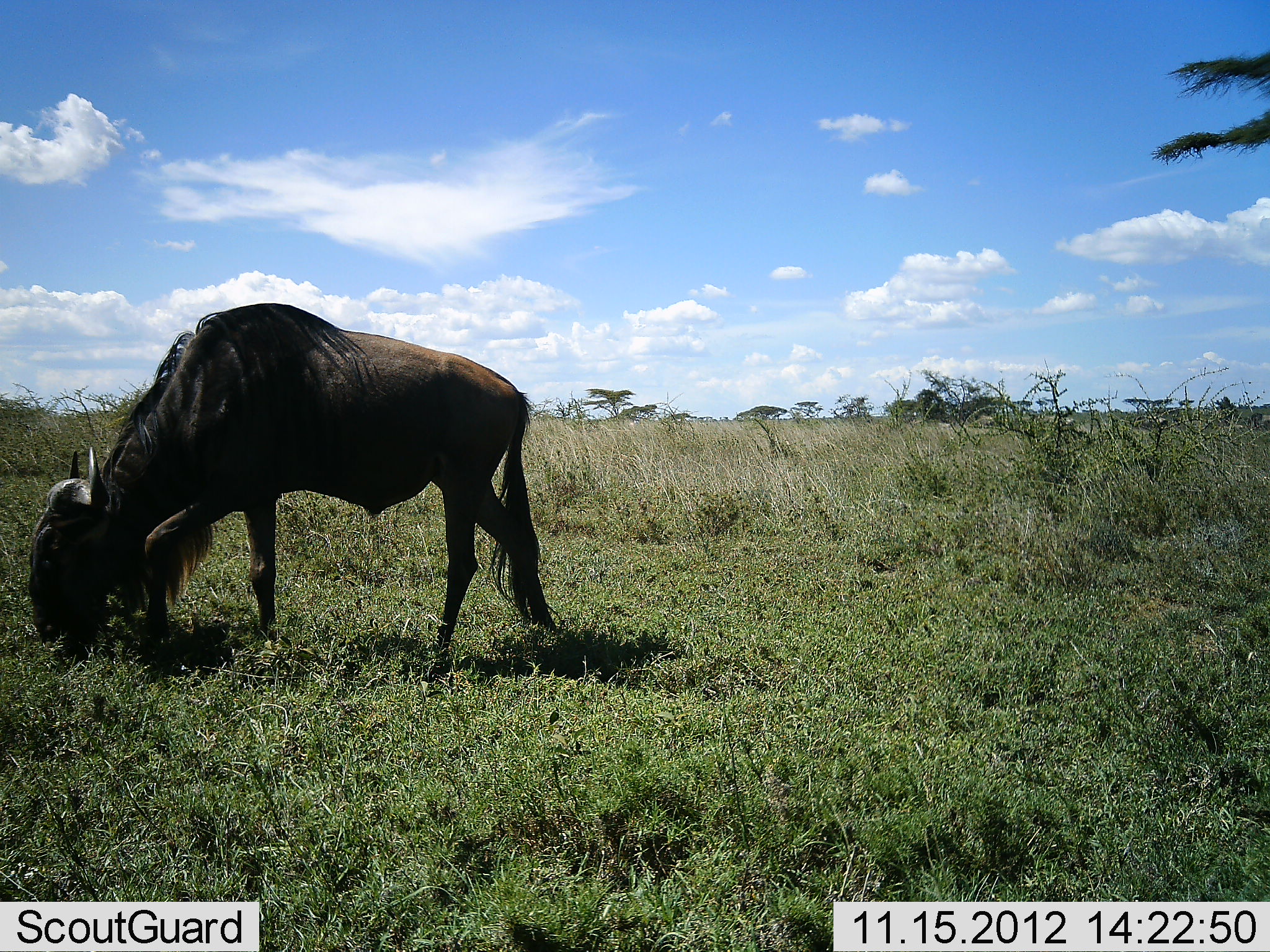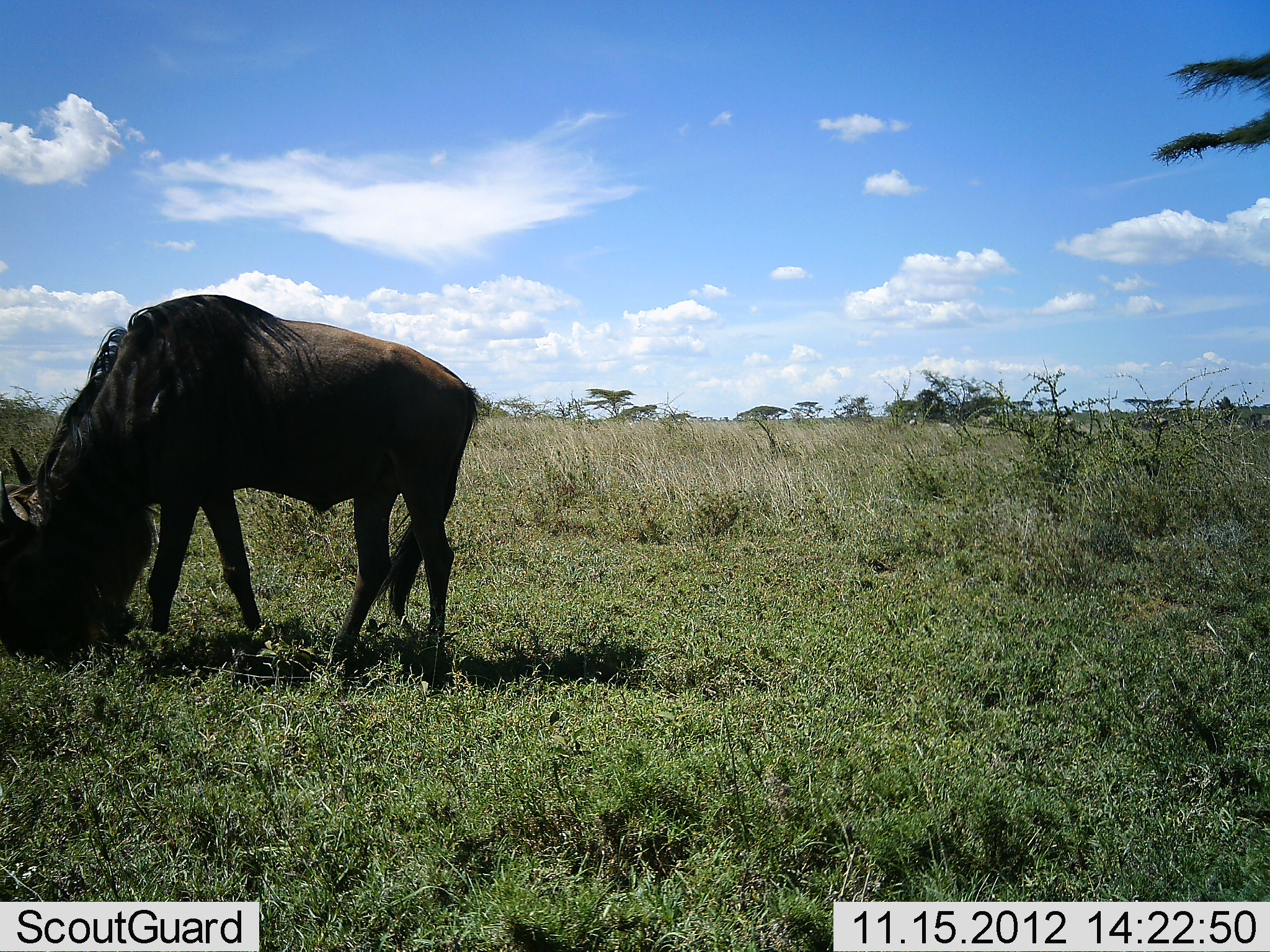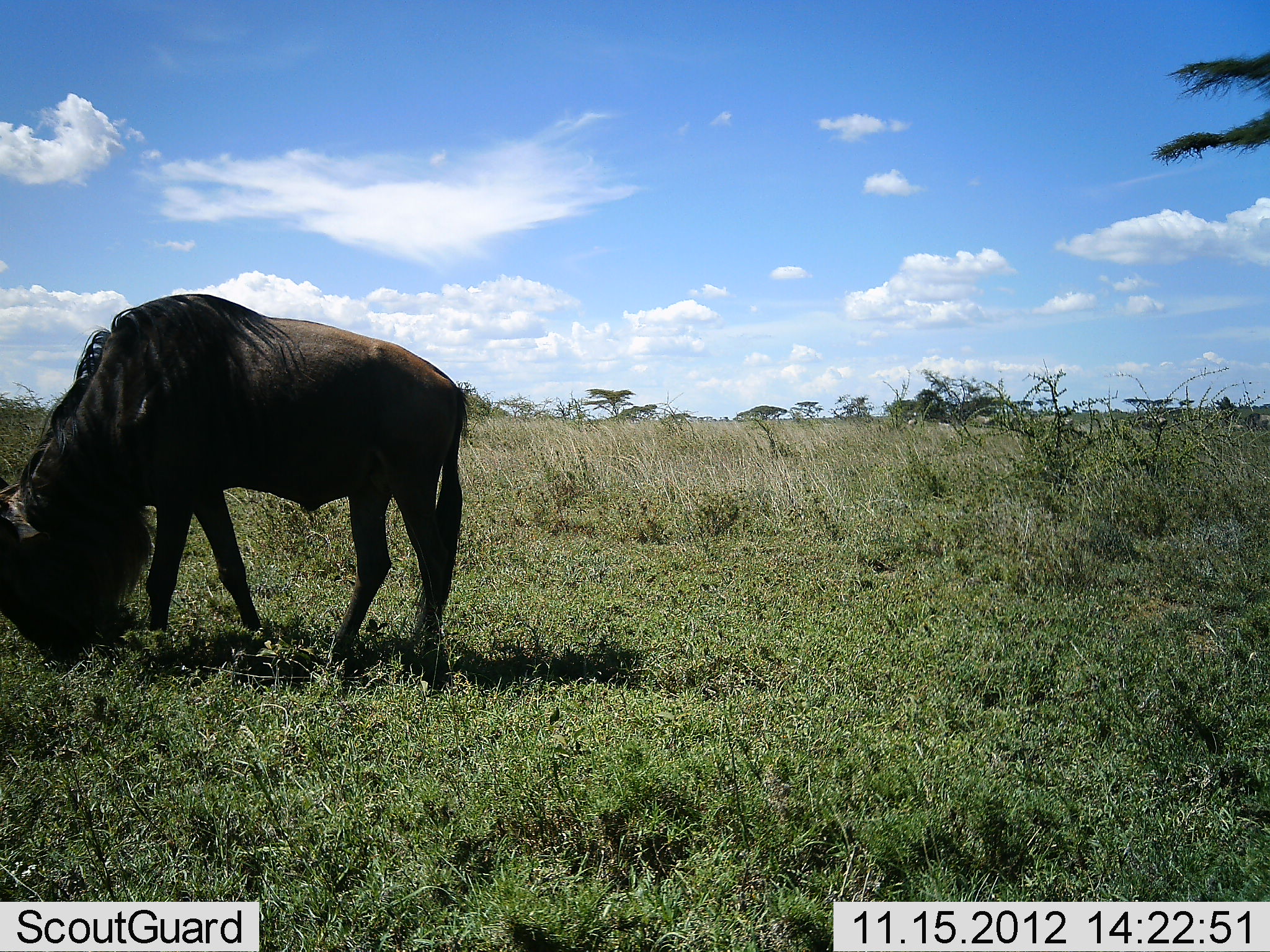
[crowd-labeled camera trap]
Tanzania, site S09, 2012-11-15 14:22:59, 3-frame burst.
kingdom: Animalia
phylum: Chordata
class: Mammalia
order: Artiodactyla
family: Bovidae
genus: Connochaetes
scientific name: Connochaetes taurinus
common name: blue wildebeest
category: wildebeest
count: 1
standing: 26%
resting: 4%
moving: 22%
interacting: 0%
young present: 0%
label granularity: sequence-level